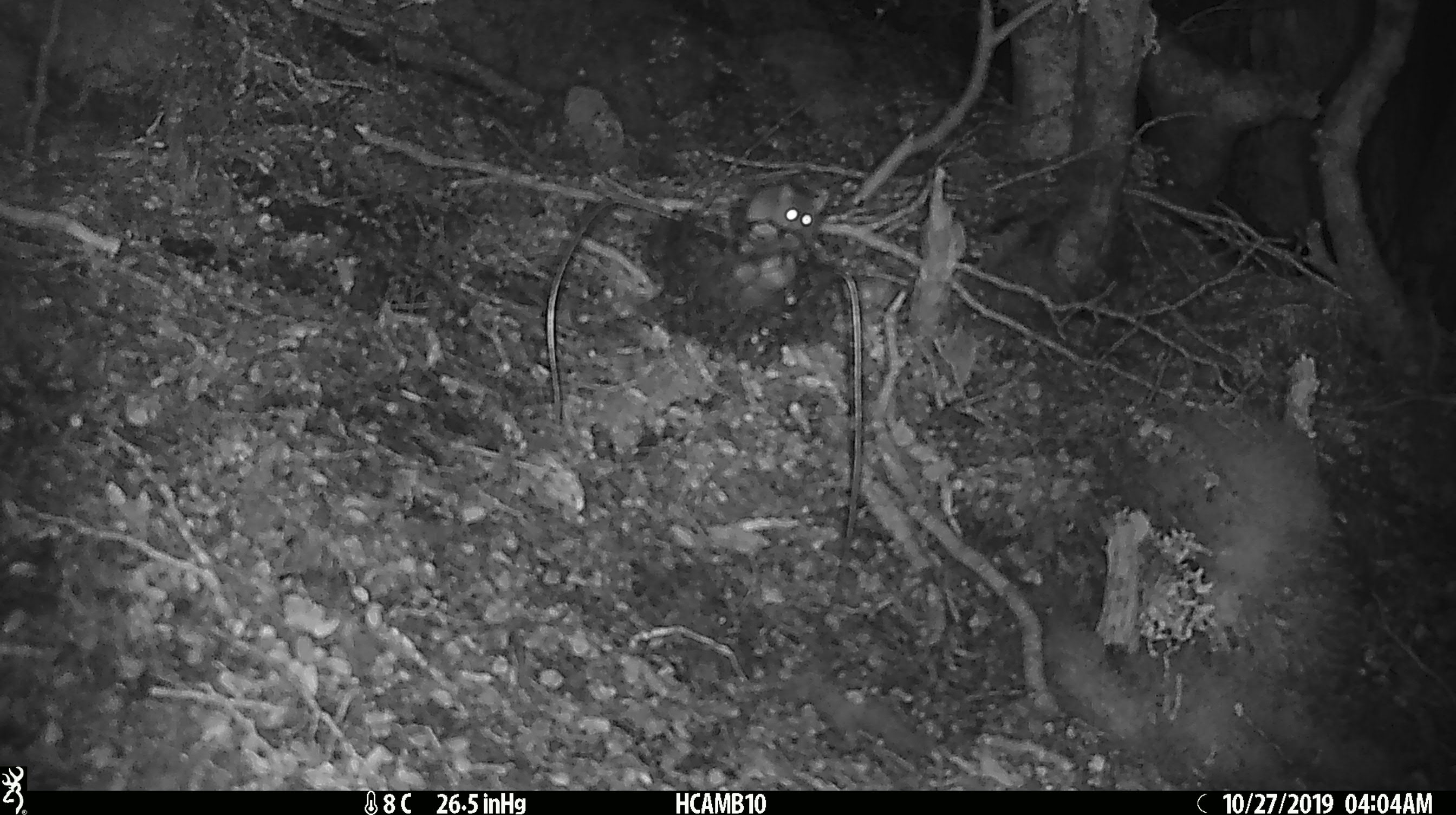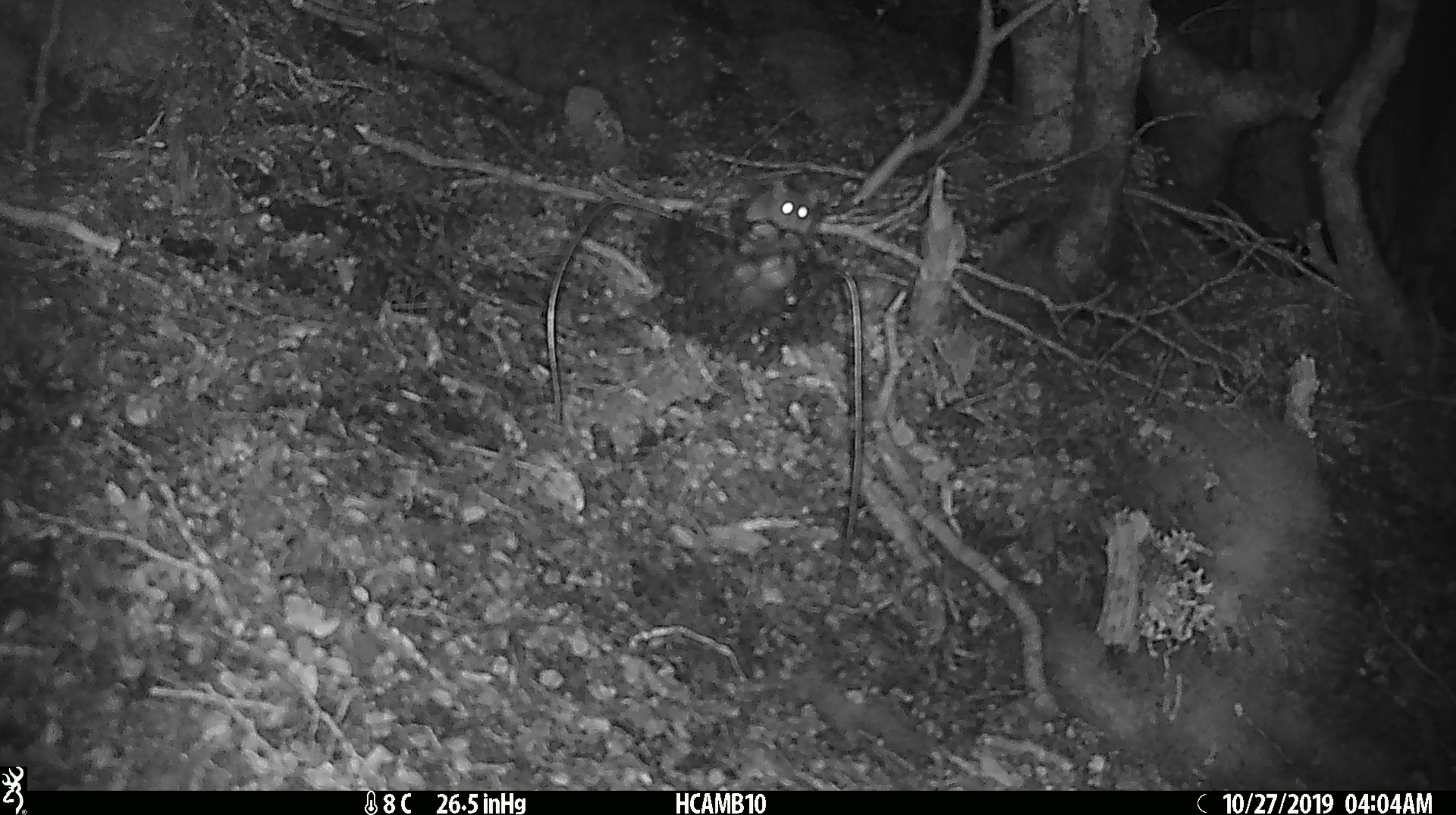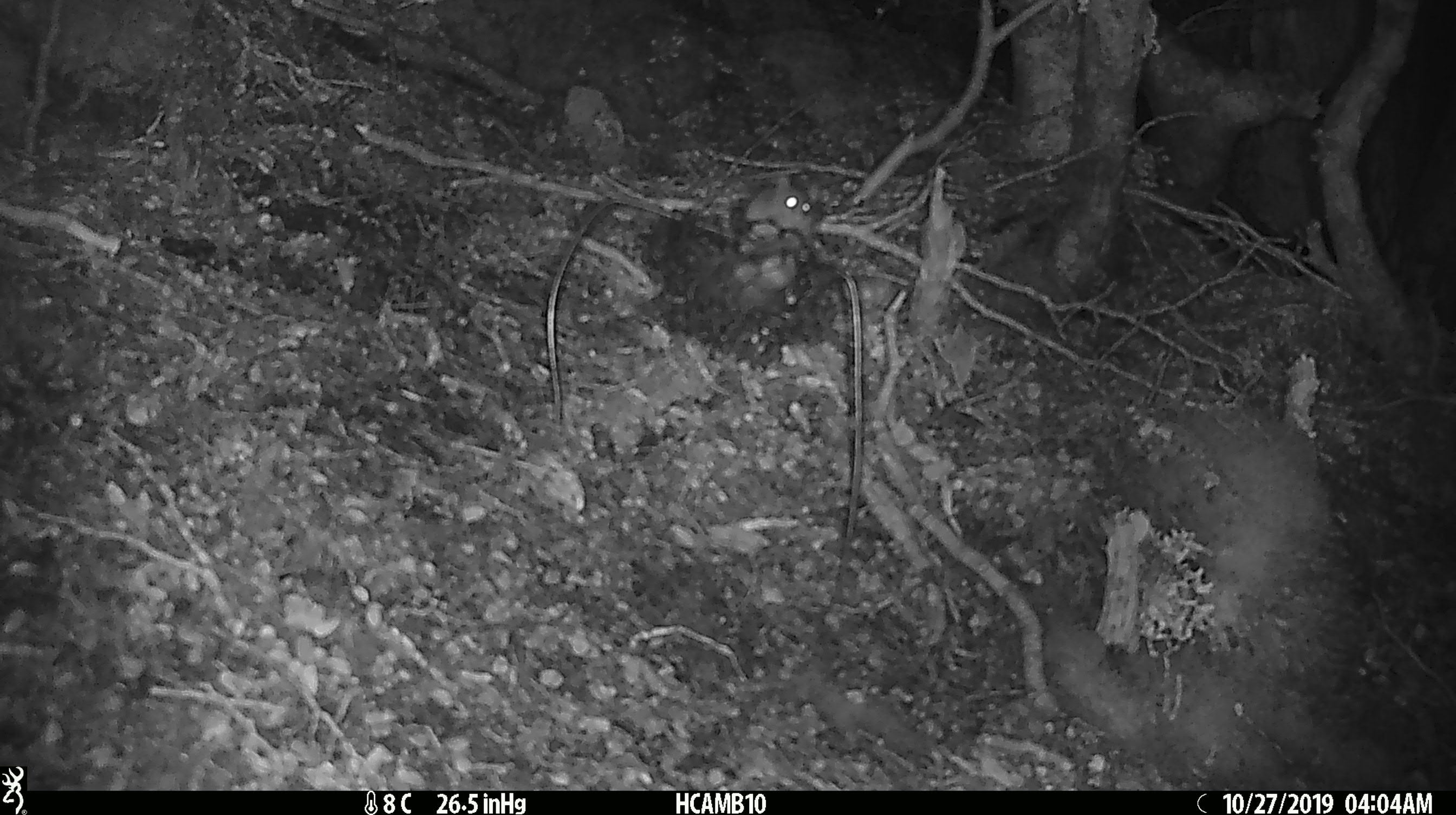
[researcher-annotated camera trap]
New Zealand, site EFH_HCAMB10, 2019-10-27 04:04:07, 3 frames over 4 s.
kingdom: Animalia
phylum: Chordata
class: Mammalia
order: Rodentia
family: Muridae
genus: Mus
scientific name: Mus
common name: mouse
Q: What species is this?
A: Mouse (Mus).